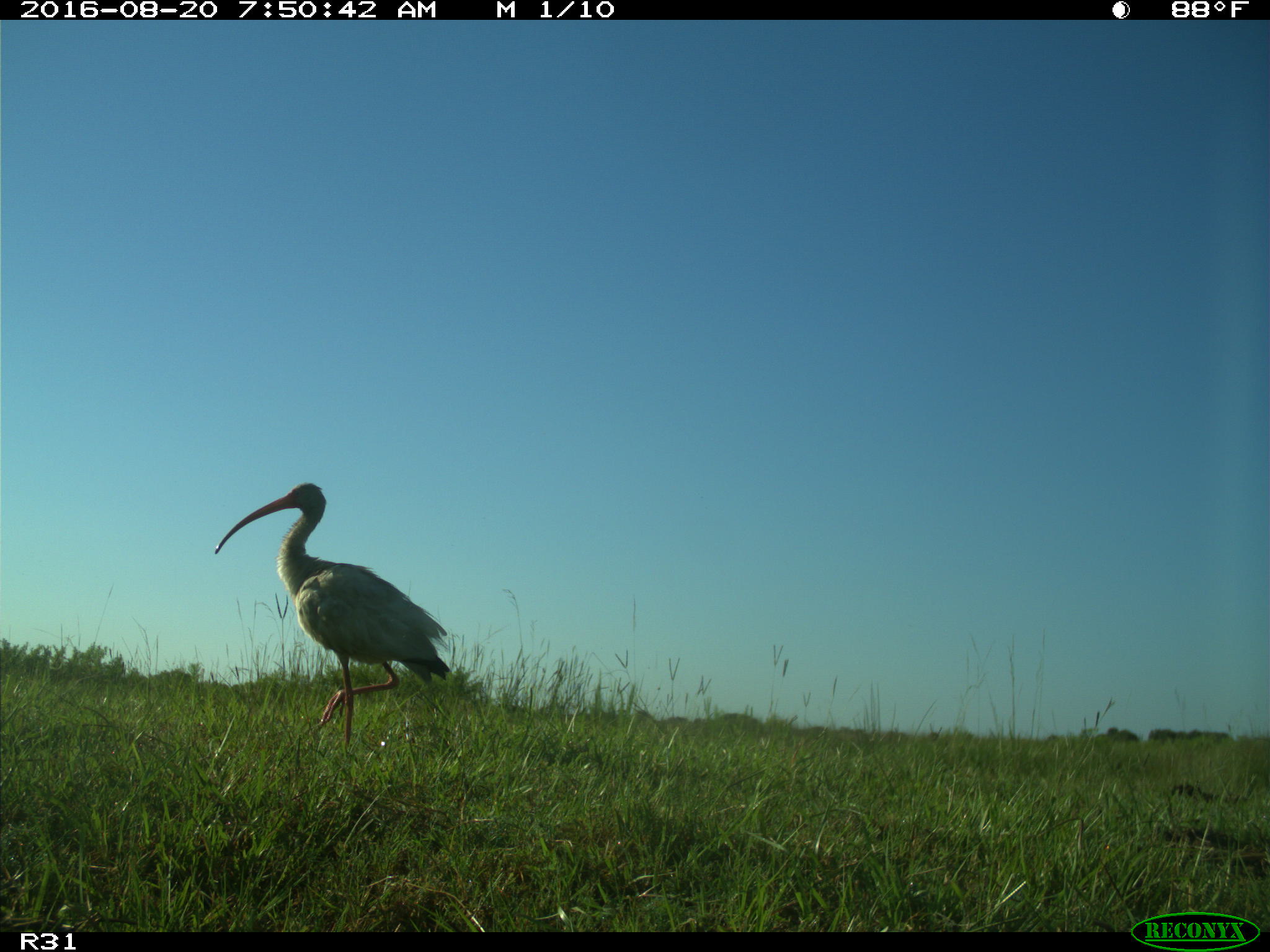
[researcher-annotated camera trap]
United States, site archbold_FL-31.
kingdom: Animalia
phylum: Chordata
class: Aves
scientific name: Aves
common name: birds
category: unidentified bird